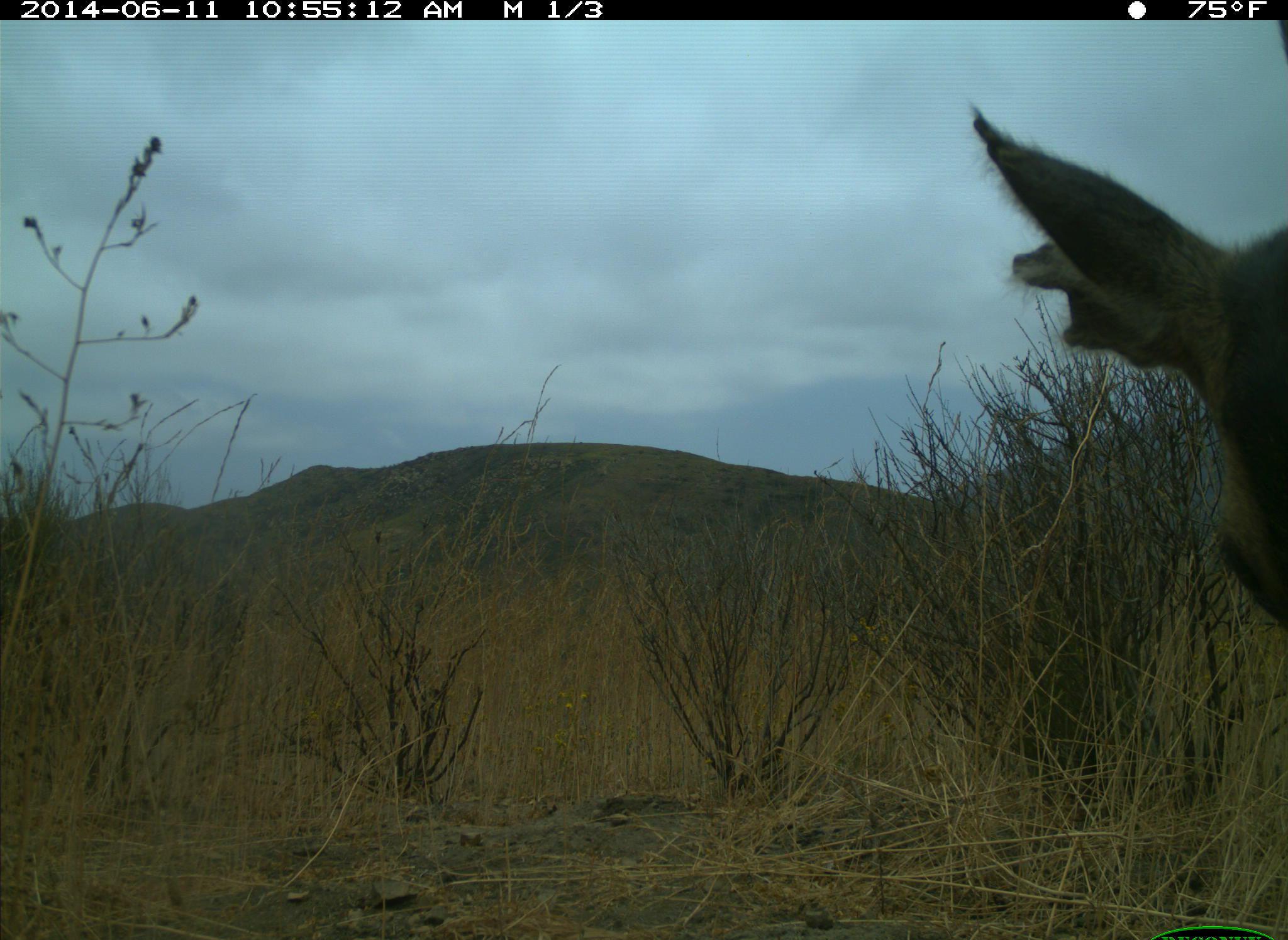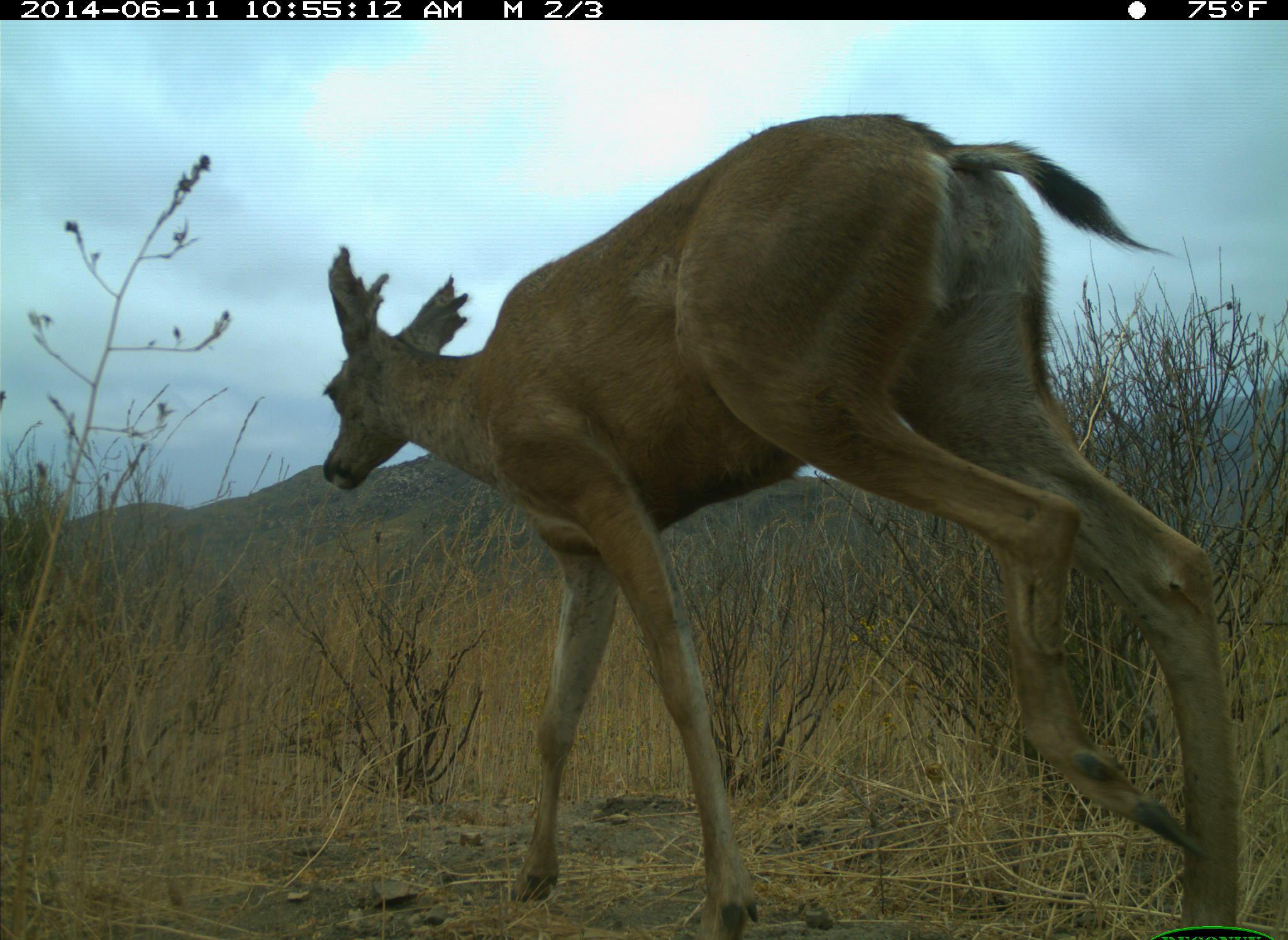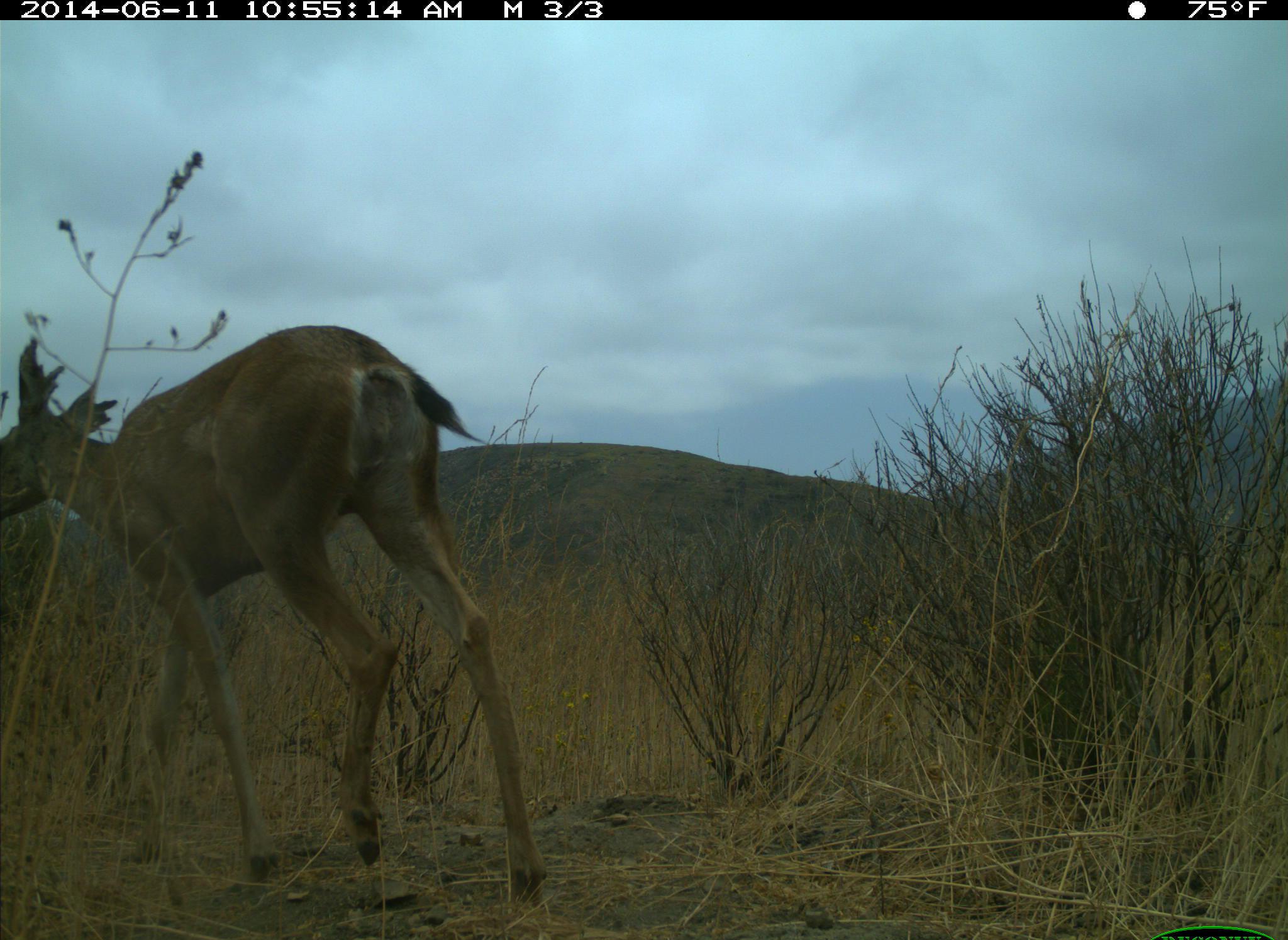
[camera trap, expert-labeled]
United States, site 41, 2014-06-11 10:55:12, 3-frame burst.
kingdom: Animalia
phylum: Chordata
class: Mammalia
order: Artiodactyla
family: Cervidae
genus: Odocoileus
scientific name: Odocoileus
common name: deer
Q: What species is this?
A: Deer (Odocoileus).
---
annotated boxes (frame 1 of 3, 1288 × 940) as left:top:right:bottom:
deer: 965:99:1288:624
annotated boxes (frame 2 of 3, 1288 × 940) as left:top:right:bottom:
deer: 313:113:1240:940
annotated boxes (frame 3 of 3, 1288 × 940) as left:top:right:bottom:
deer: 0:323:543:911